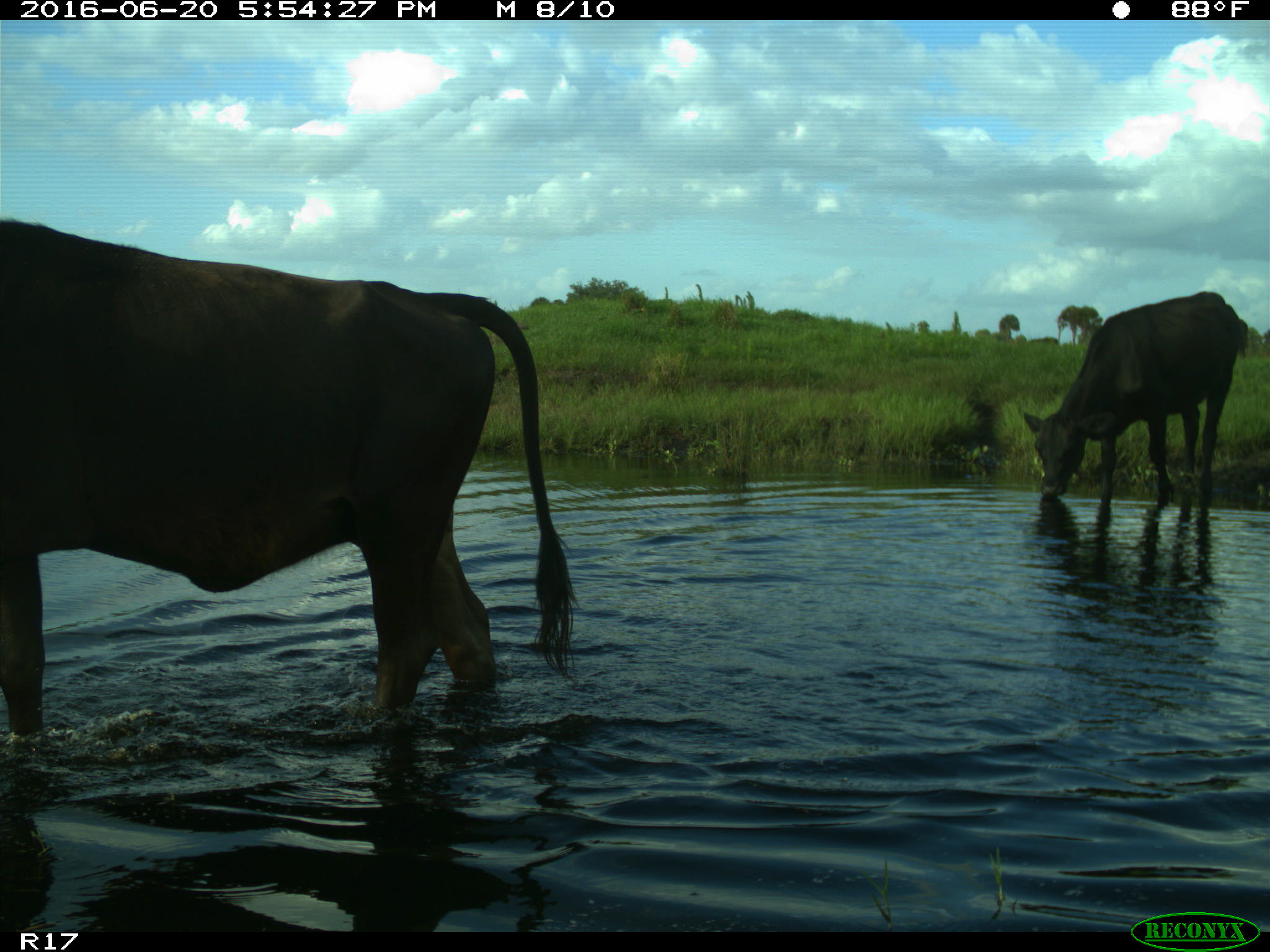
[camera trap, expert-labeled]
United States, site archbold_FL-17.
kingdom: Animalia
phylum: Chordata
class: Mammalia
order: Artiodactyla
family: Bovidae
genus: Bos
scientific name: Bos taurus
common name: domestic cow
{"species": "Bos taurus (domestic cow)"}